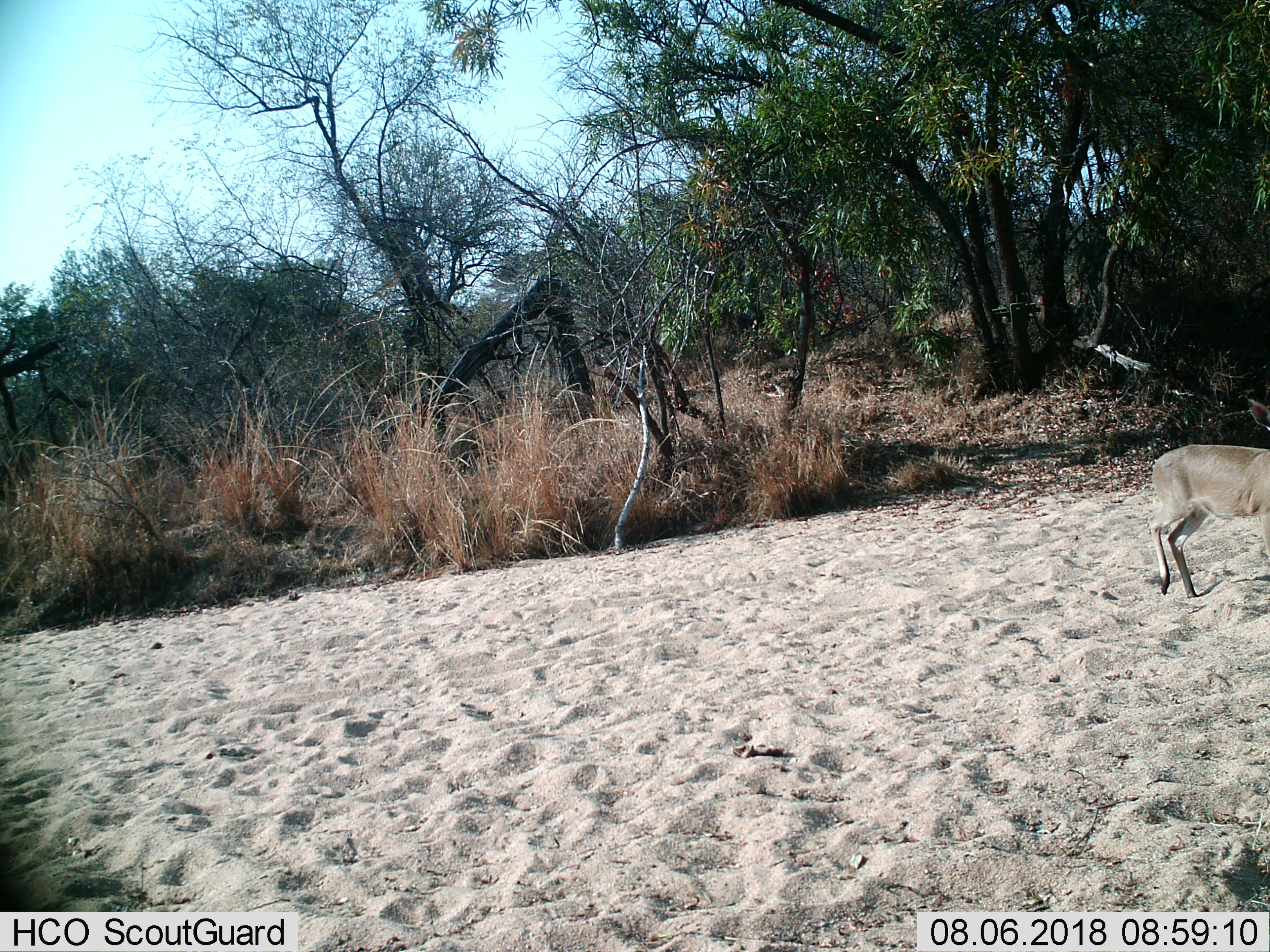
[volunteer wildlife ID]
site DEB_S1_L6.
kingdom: Animalia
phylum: Chordata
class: Mammalia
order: Artiodactyla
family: Bovidae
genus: Sylvicapra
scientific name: Sylvicapra grimmia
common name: common duiker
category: duikercommongrey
Duikercommongrey (common duiker) (Sylvicapra grimmia), count 1. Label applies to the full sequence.